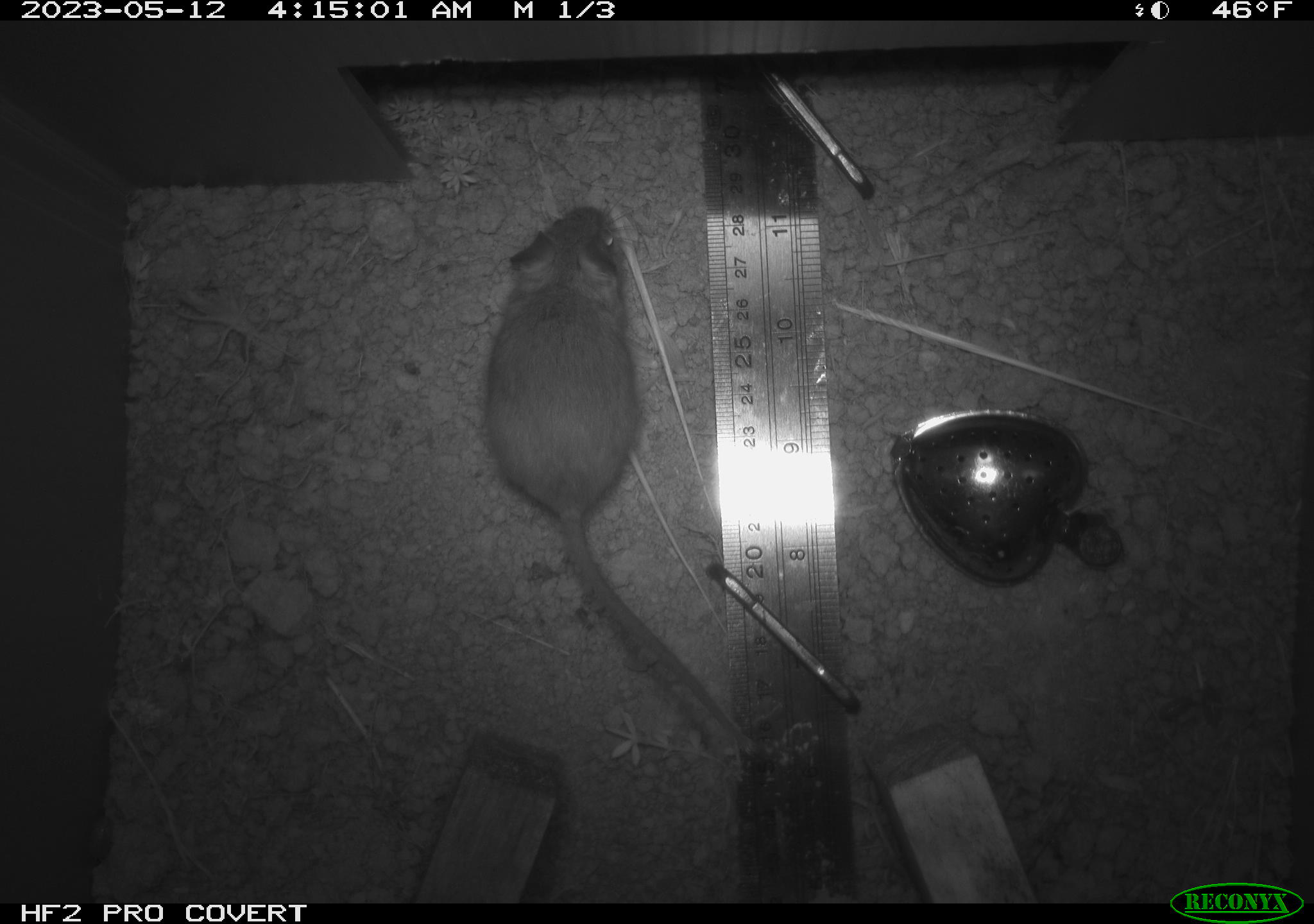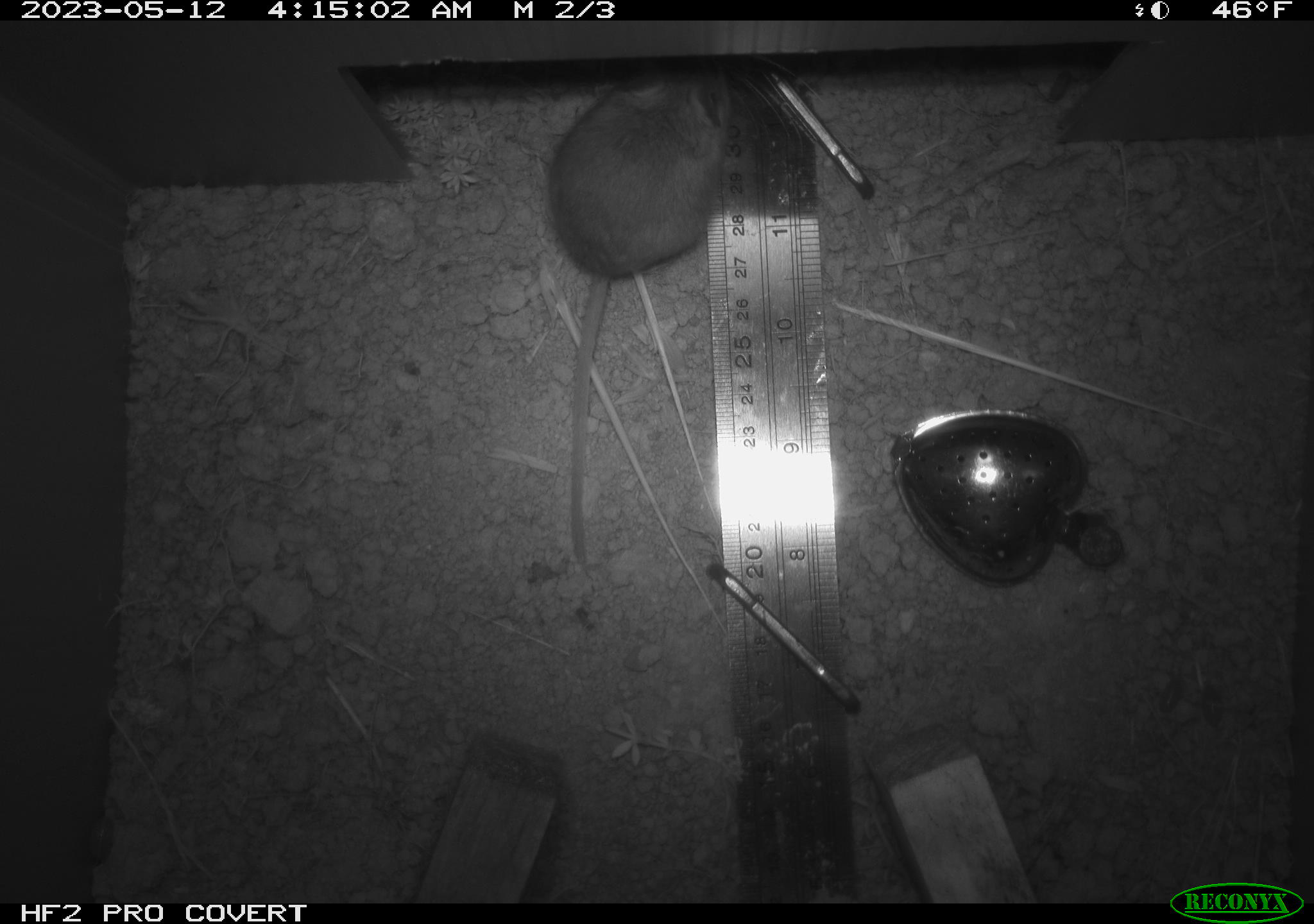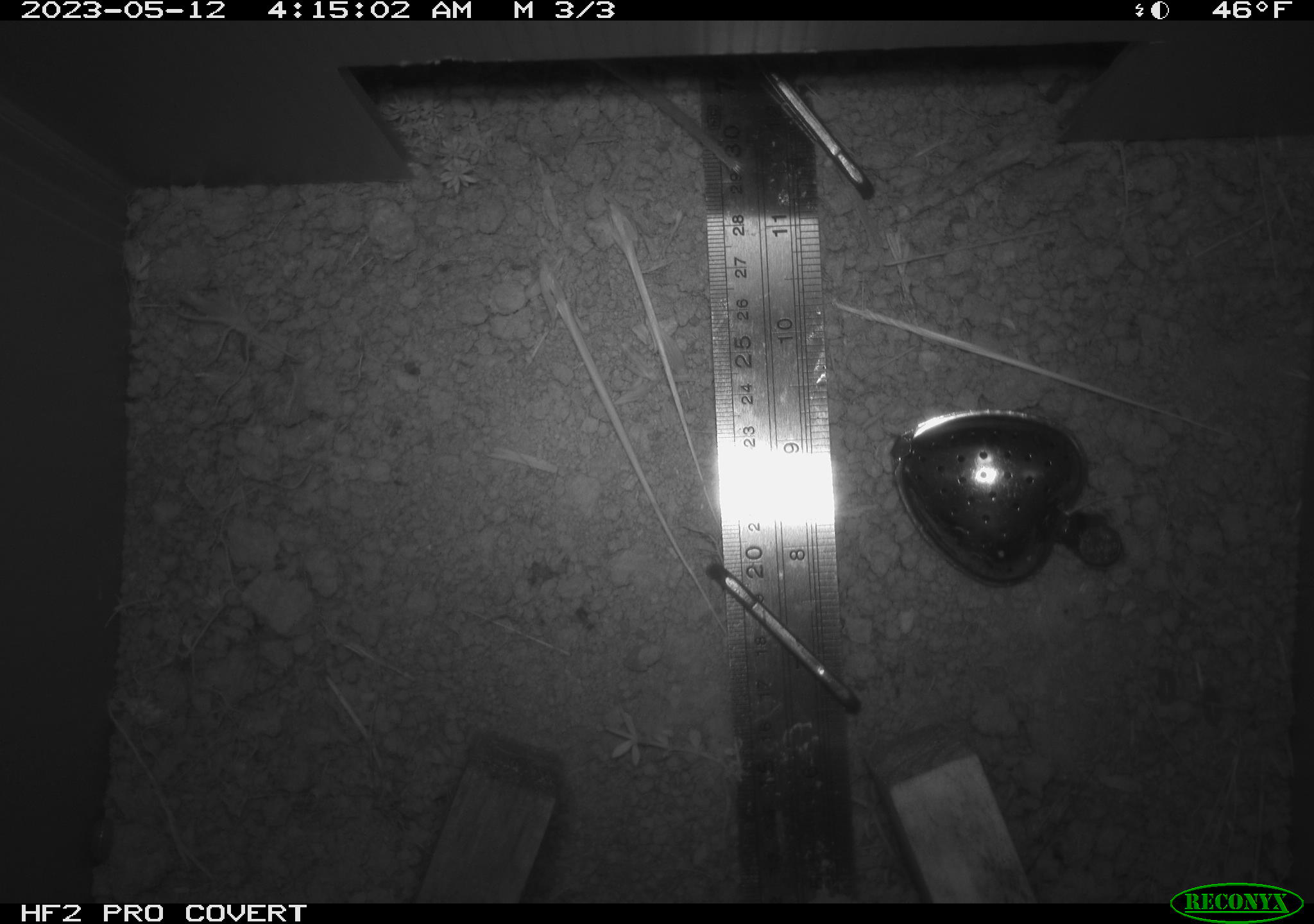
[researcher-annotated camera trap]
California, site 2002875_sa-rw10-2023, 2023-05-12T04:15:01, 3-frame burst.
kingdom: Animalia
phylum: Chordata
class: Mammalia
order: Rodentia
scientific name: Rodentia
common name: mouse species